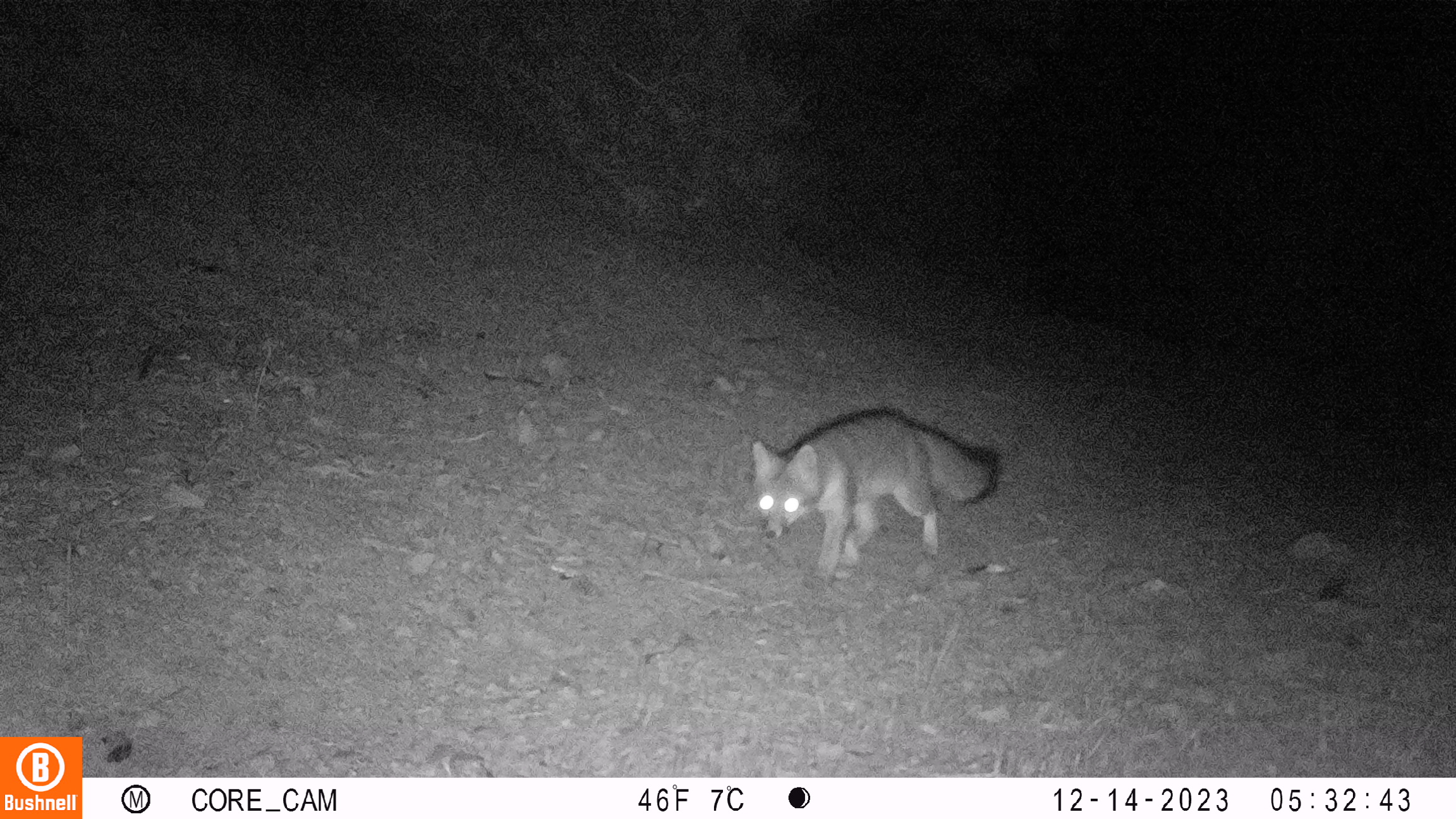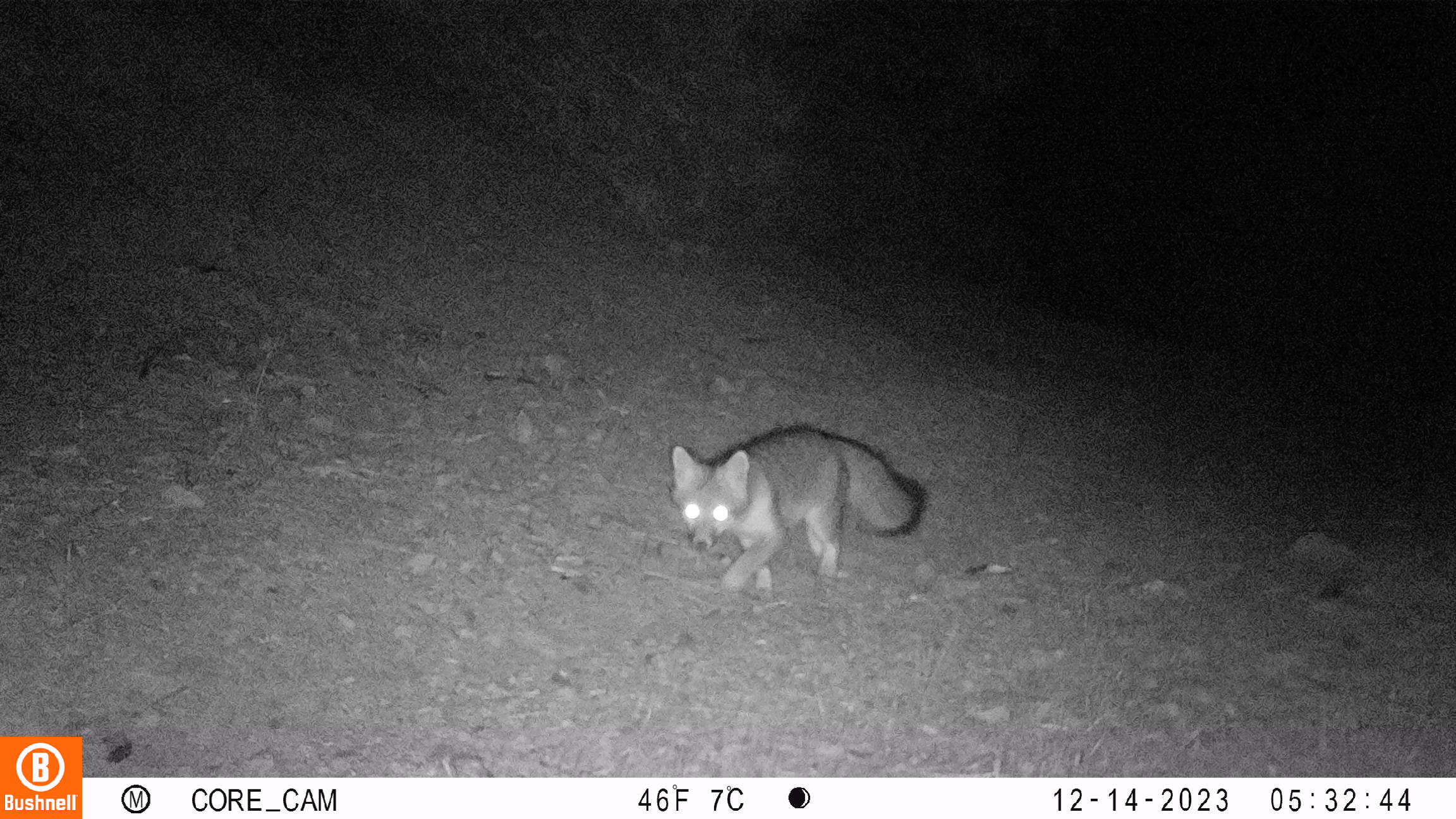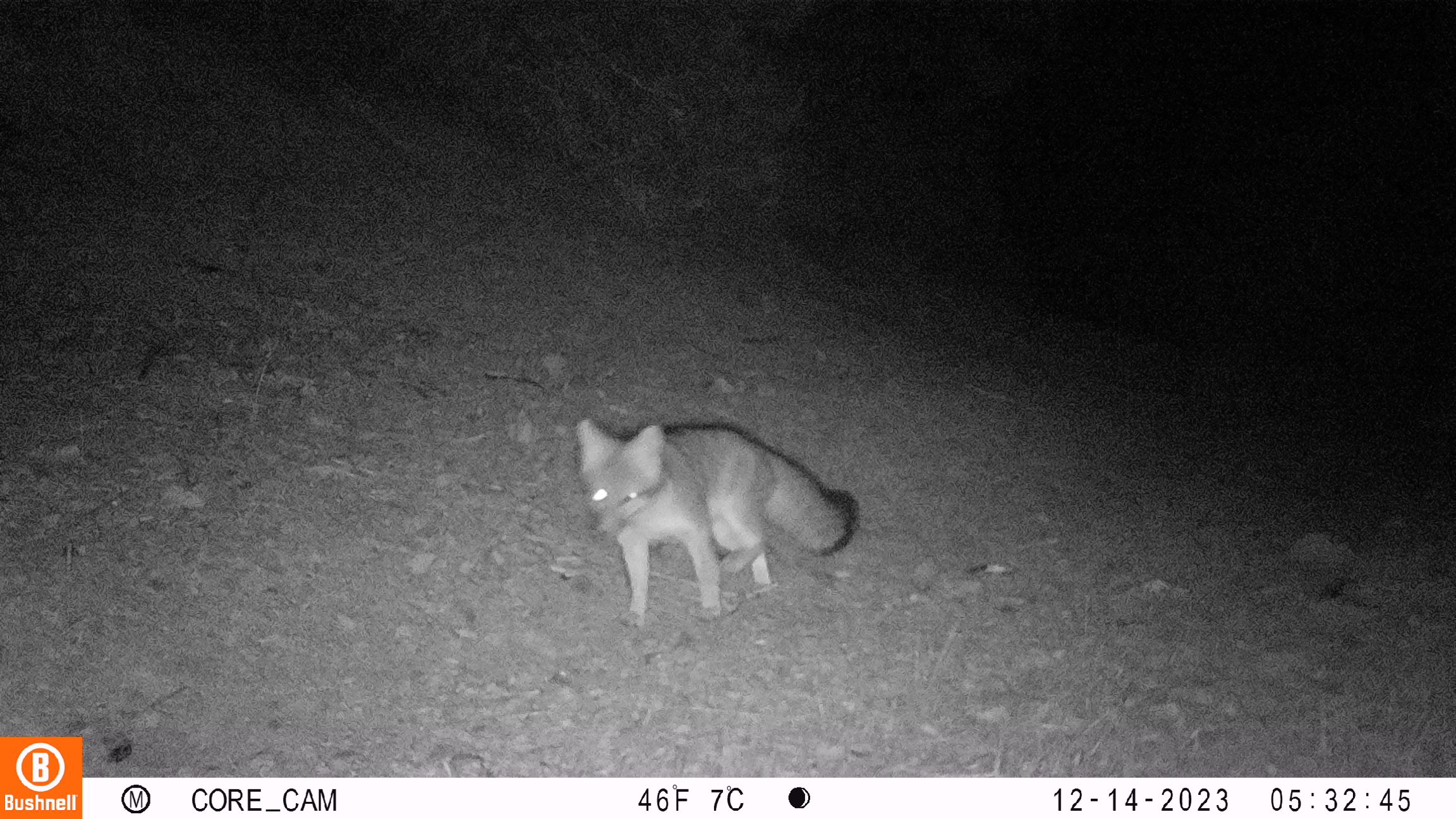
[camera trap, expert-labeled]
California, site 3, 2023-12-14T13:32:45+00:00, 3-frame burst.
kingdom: Animalia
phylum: Chordata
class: Mammalia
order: Carnivora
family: Canidae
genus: Urocyon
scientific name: Urocyon cinereoargenteus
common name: gray fox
Gray fox (Urocyon cinereoargenteus).